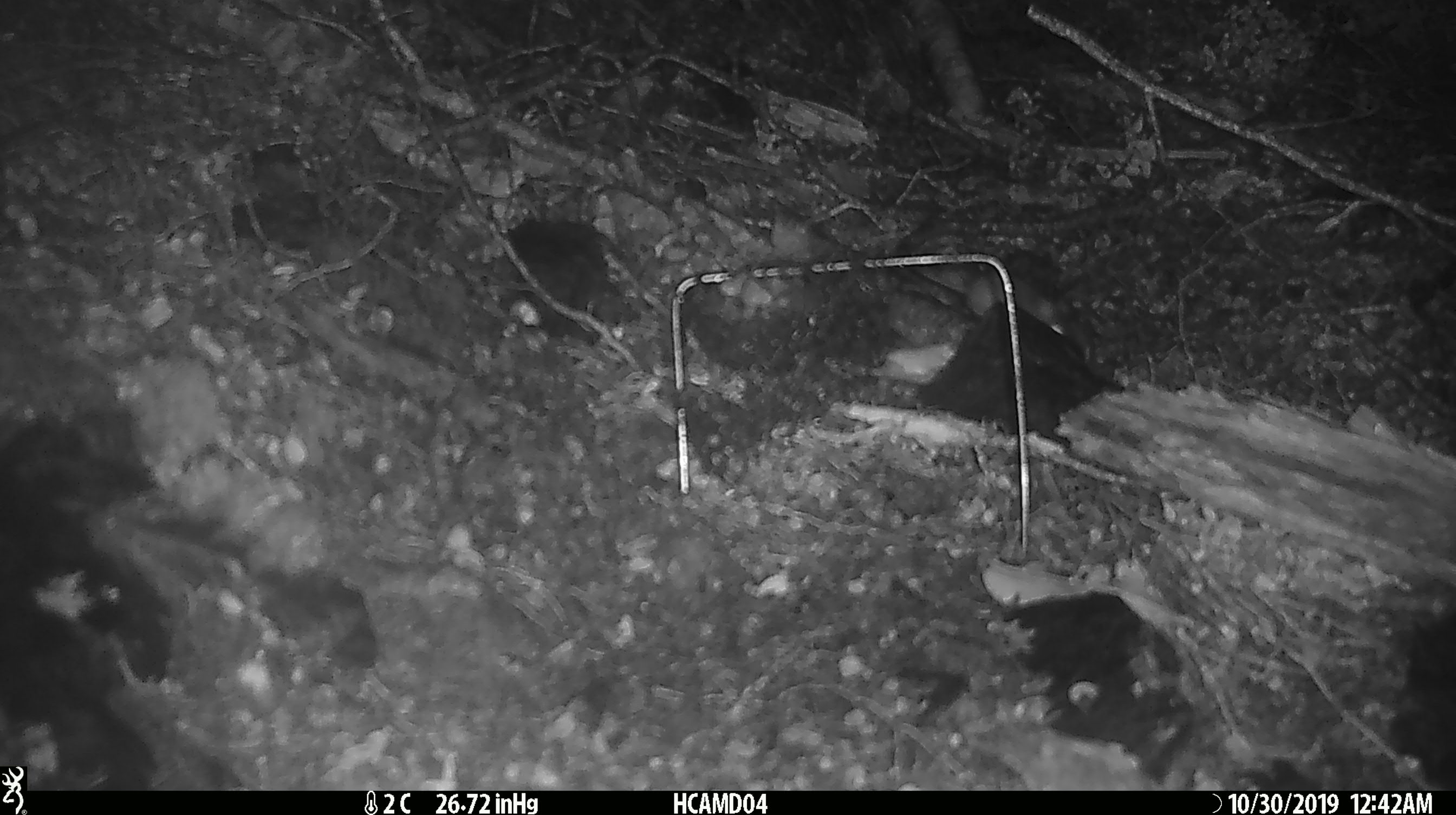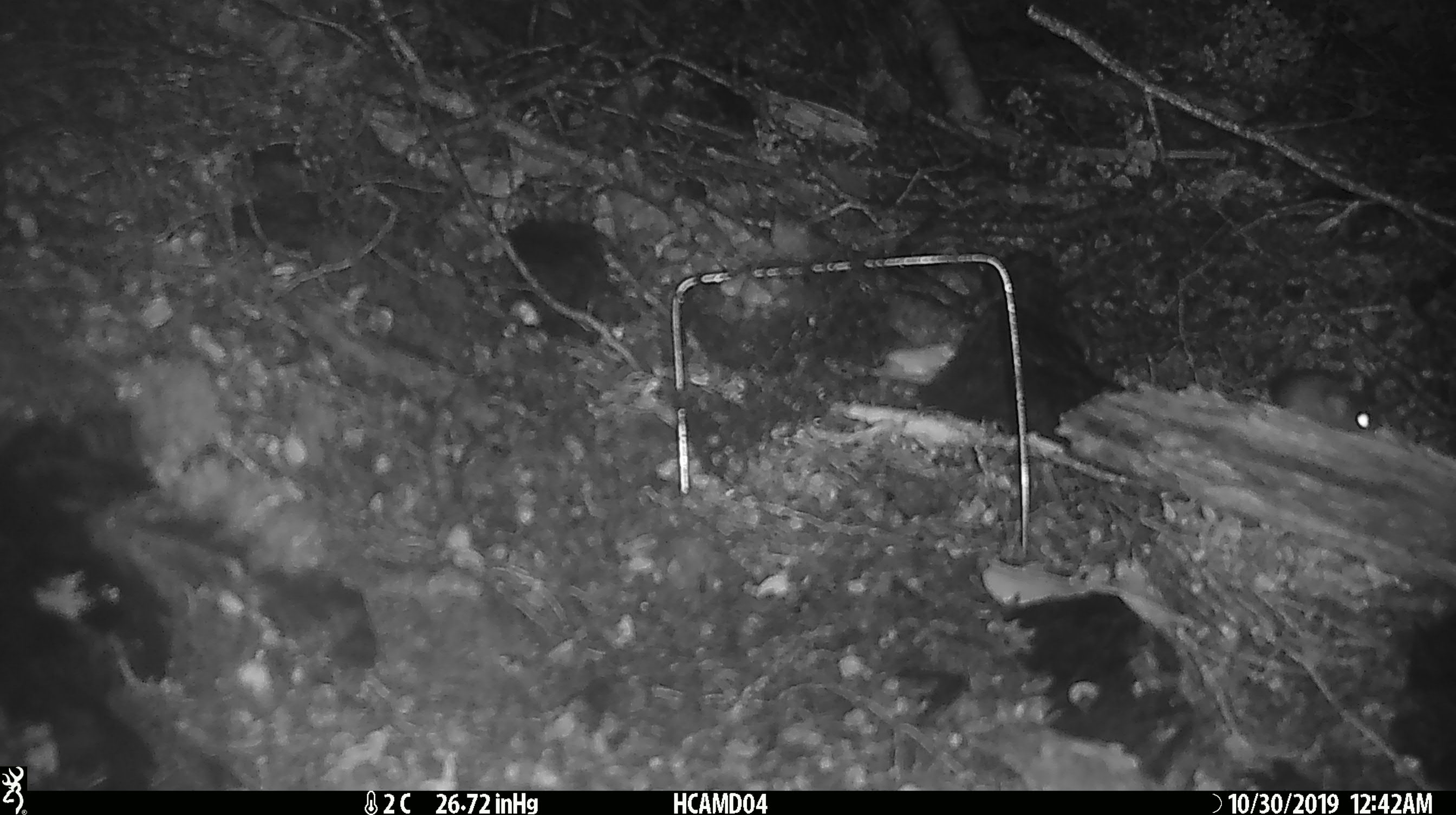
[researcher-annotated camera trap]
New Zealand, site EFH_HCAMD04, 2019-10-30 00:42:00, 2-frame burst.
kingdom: Animalia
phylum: Chordata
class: Mammalia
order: Rodentia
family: Muridae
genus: Mus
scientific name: Mus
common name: mouse